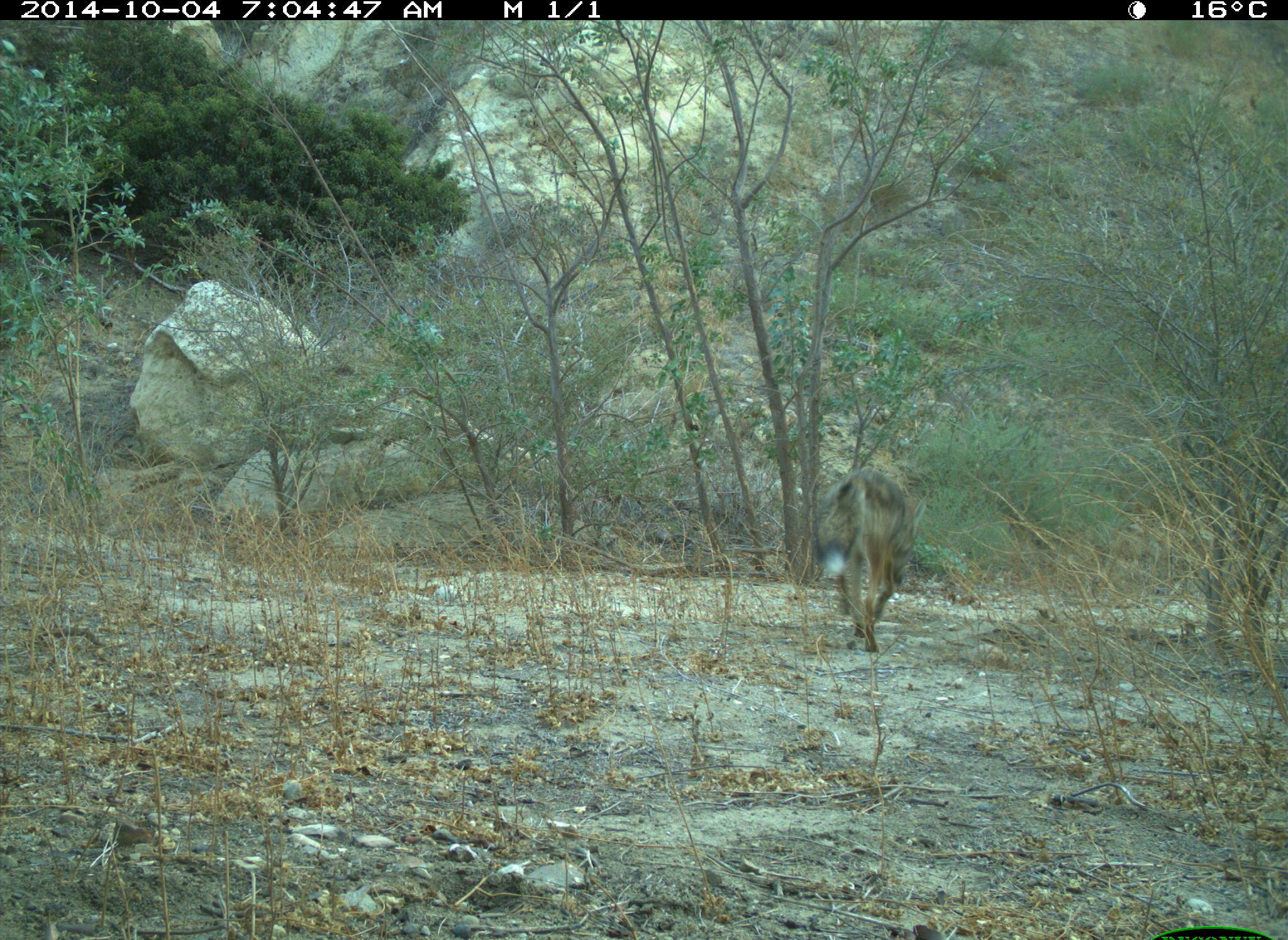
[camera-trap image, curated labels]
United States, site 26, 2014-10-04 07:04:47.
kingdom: Animalia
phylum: Chordata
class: Mammalia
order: Lagomorpha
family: Leporidae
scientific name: Leporidae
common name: rabbits and hares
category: rabbit